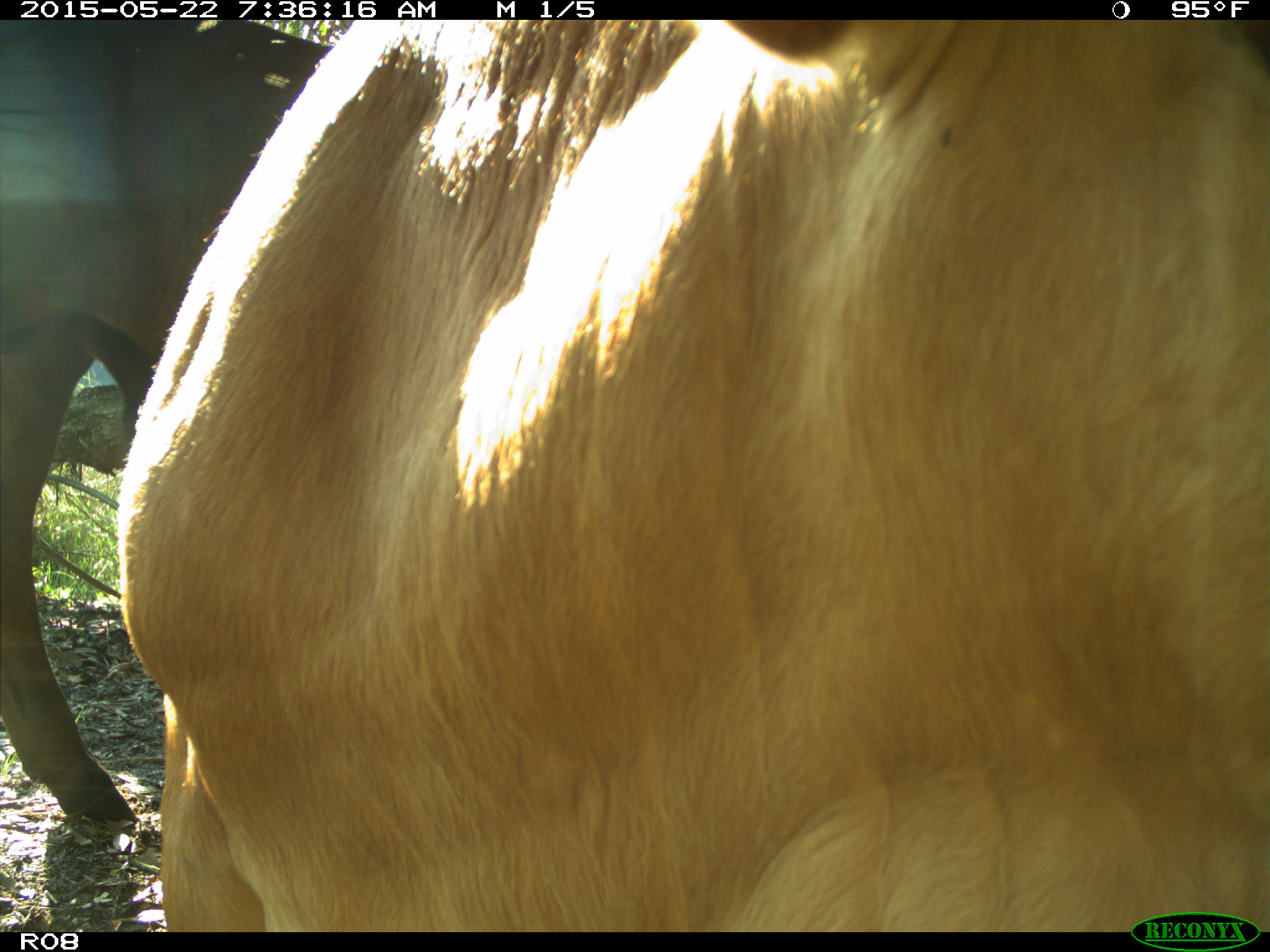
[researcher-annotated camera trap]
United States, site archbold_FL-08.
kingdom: Animalia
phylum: Chordata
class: Mammalia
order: Artiodactyla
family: Bovidae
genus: Bos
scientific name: Bos taurus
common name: domestic cow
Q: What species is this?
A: Bos taurus (domestic cow).